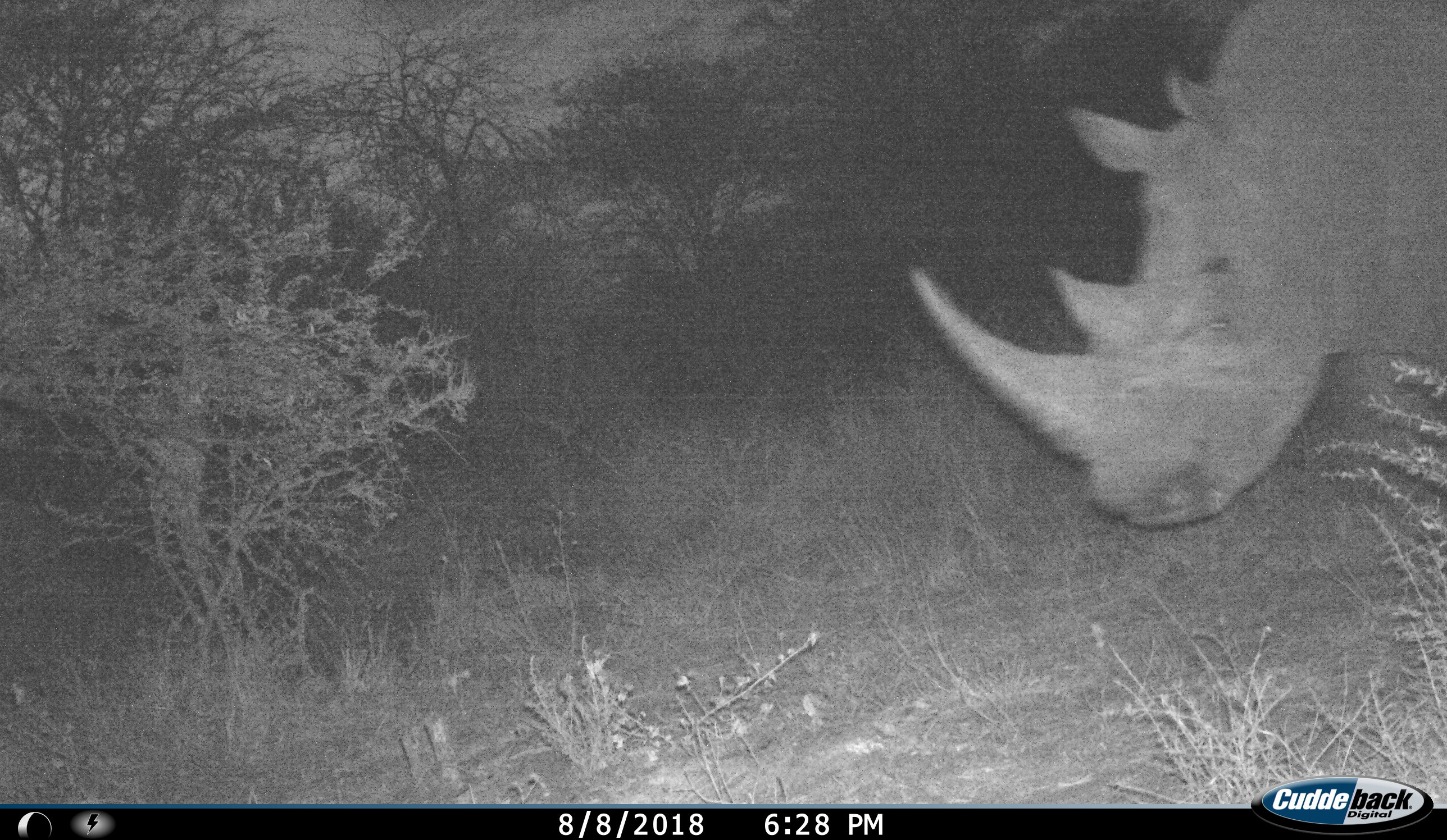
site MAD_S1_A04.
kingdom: Animalia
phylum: Chordata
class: Mammalia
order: Perissodactyla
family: Rhinocerotidae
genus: Ceratotherium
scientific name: Ceratotherium simum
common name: white rhinoceros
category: rhinoceroswhite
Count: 1.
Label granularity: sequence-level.